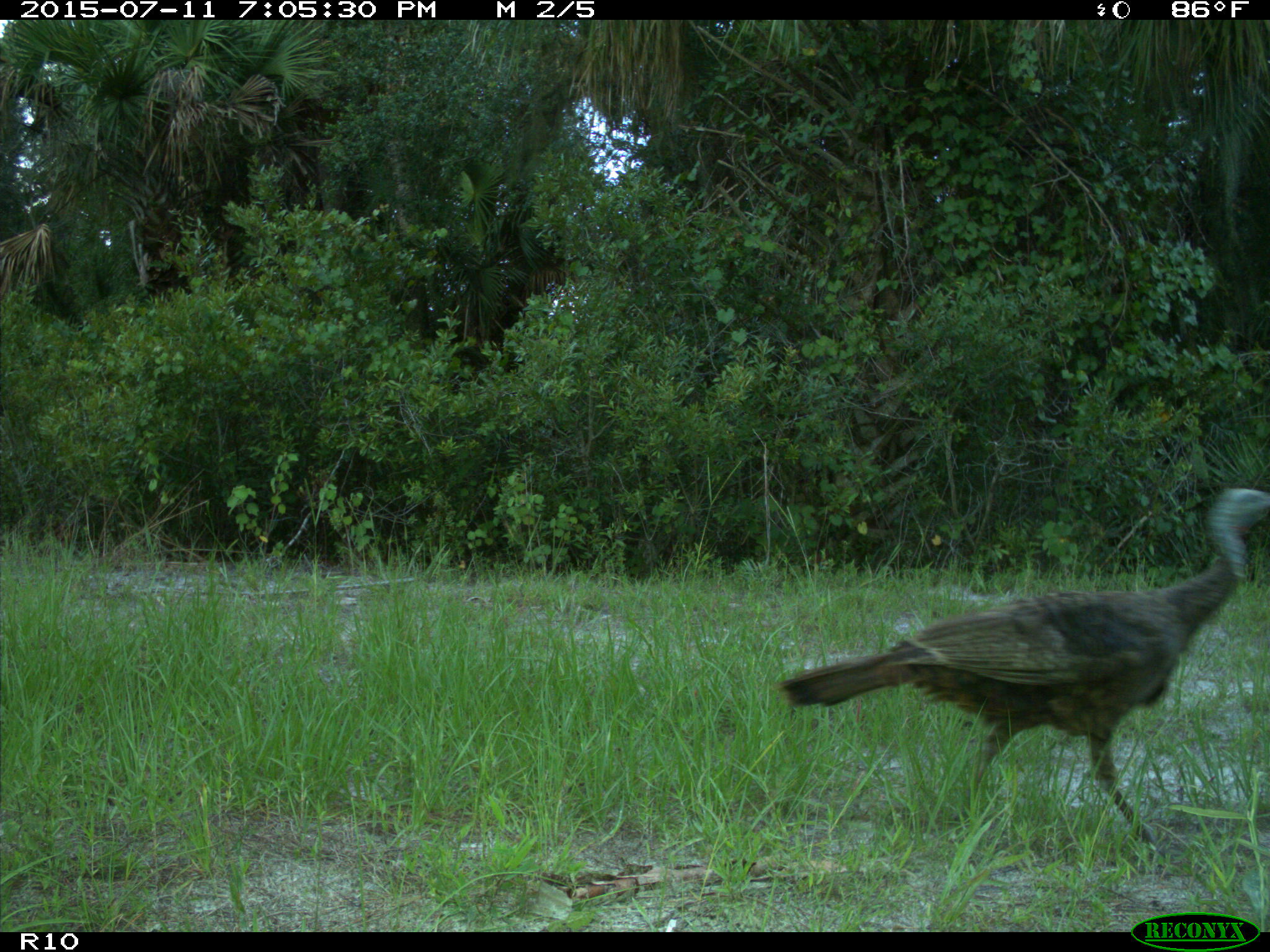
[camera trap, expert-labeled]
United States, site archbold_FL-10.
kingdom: Animalia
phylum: Chordata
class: Aves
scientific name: Aves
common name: birds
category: unidentified bird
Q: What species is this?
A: Unidentified bird (birds) (Aves).